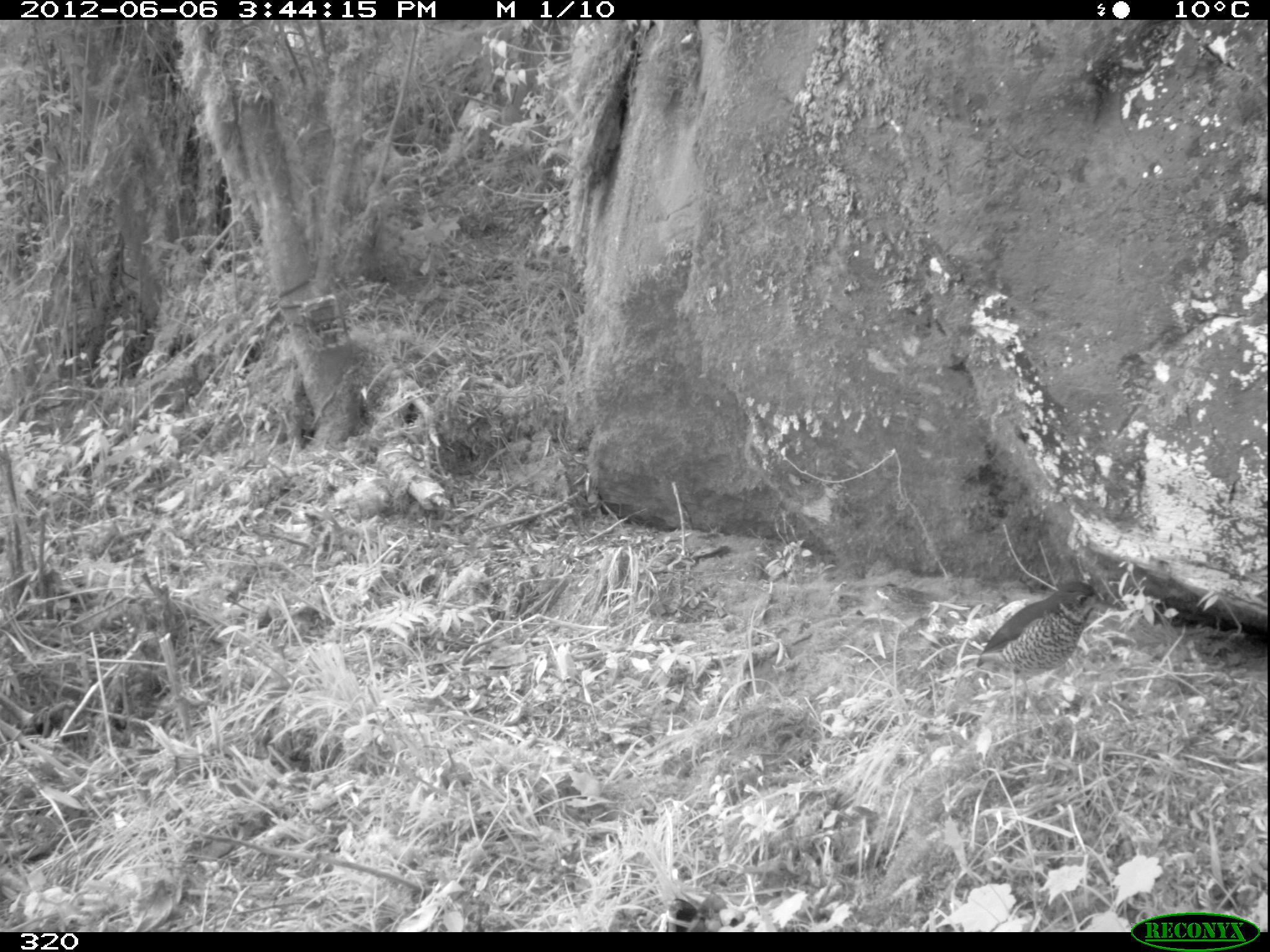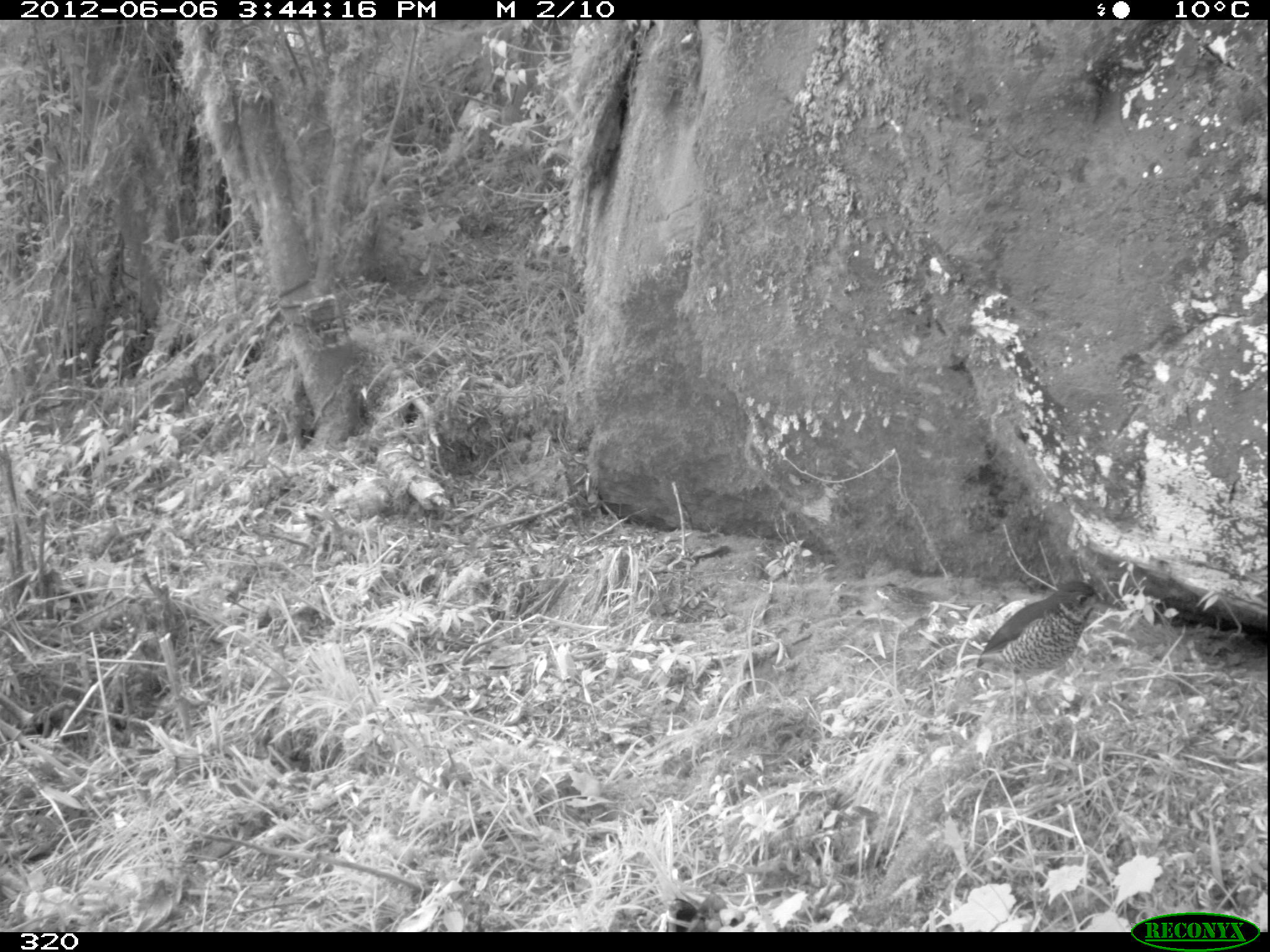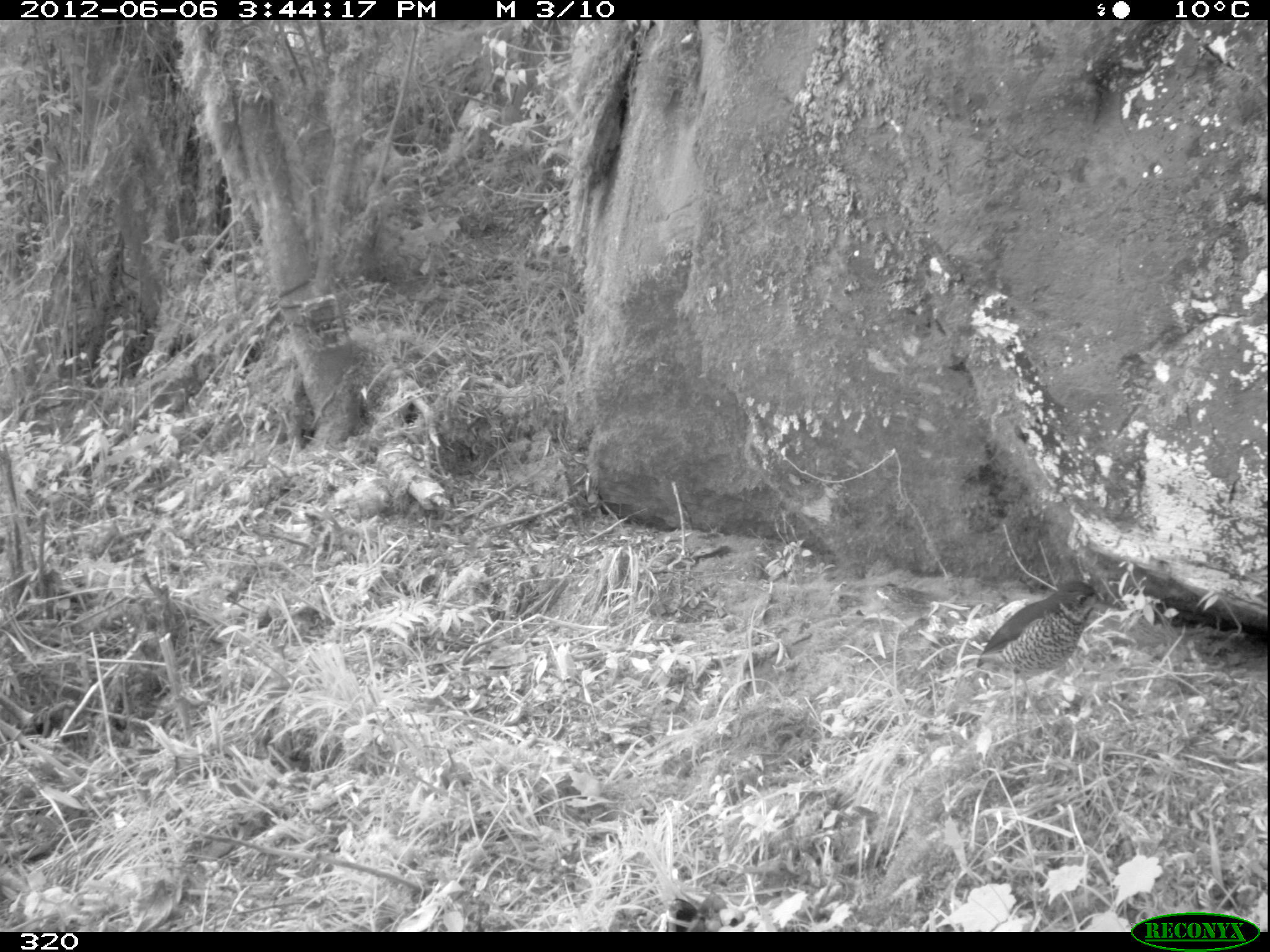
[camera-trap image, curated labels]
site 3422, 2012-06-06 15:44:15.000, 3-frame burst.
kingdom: Animalia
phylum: Chordata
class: Aves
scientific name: Aves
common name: bird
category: unknown bird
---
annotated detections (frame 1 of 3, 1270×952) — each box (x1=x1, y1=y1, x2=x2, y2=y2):
unknown bird: (x1=975, y1=579, x2=1114, y2=724)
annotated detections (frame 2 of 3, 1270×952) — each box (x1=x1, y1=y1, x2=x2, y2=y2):
unknown bird: (x1=975, y1=580, x2=1121, y2=723)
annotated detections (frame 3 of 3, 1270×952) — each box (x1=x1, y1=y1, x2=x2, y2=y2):
unknown bird: (x1=975, y1=580, x2=1120, y2=723)